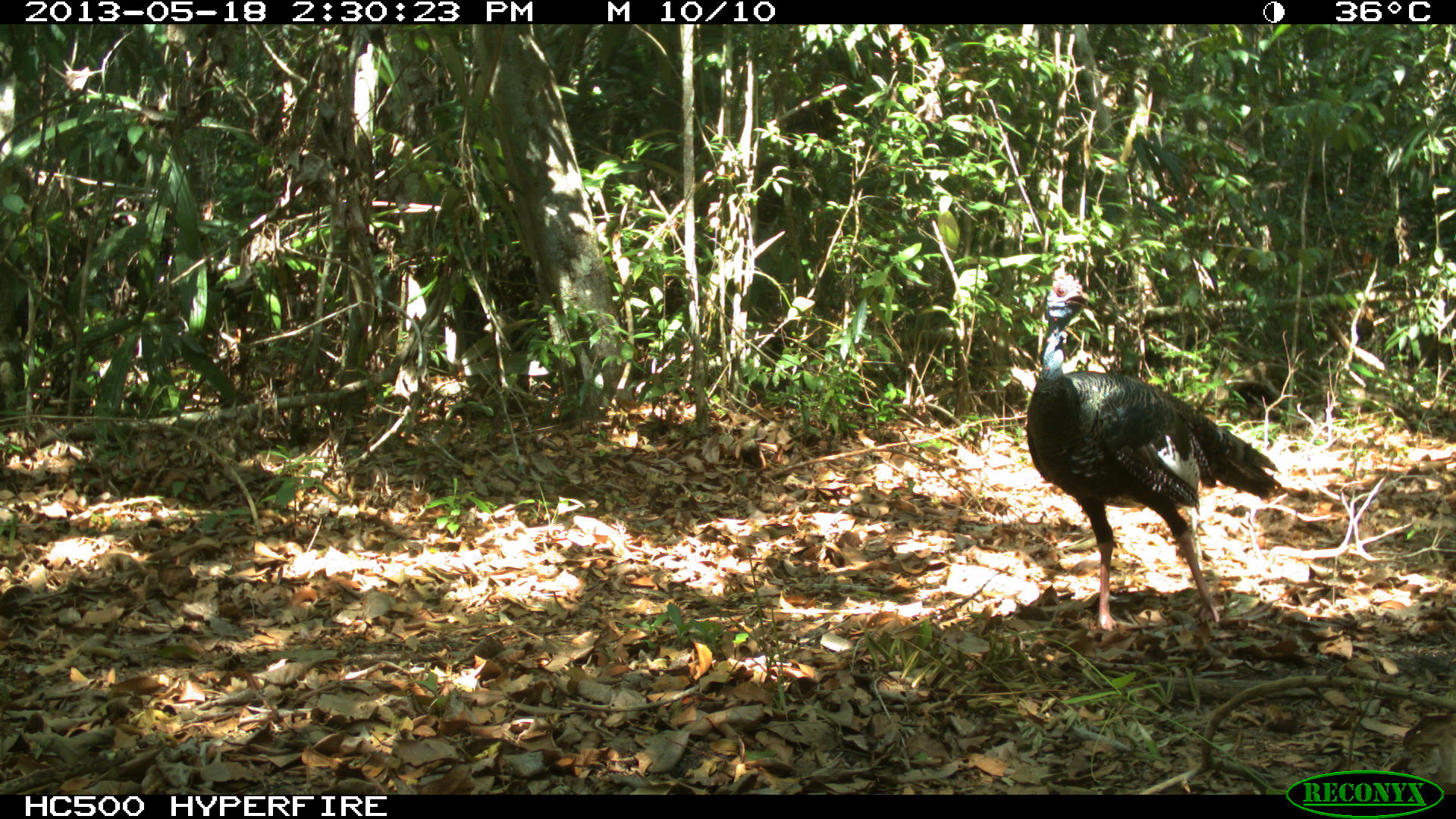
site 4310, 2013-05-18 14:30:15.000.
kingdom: Animalia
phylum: Chordata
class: Aves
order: Galliformes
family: Phasianidae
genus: Meleagris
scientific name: Meleagris ocellata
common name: ocellated turkey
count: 12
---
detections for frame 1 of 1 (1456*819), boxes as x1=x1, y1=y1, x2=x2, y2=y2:
meleagris ocellata: x1=1025, y1=266, x2=1283, y2=632